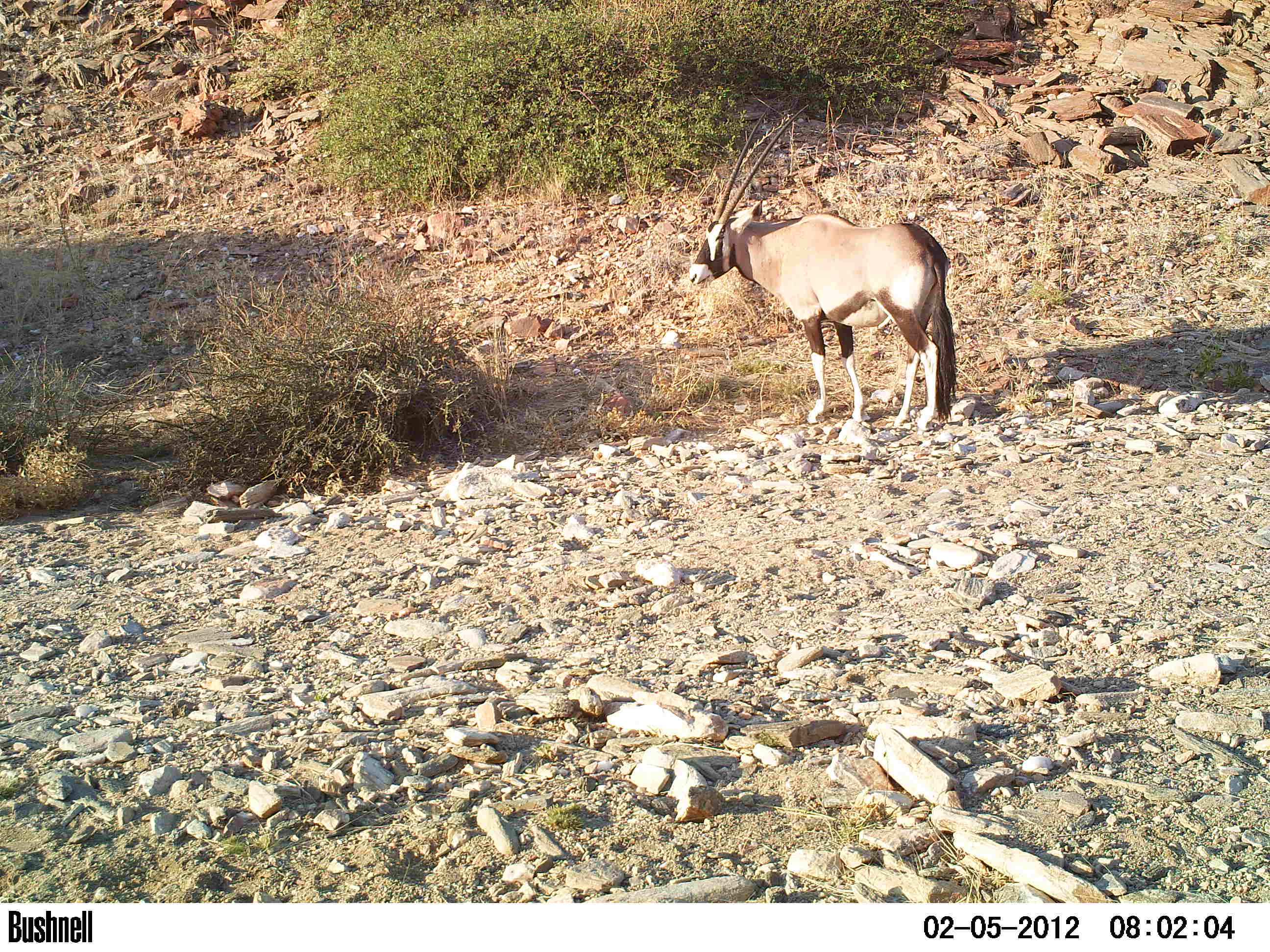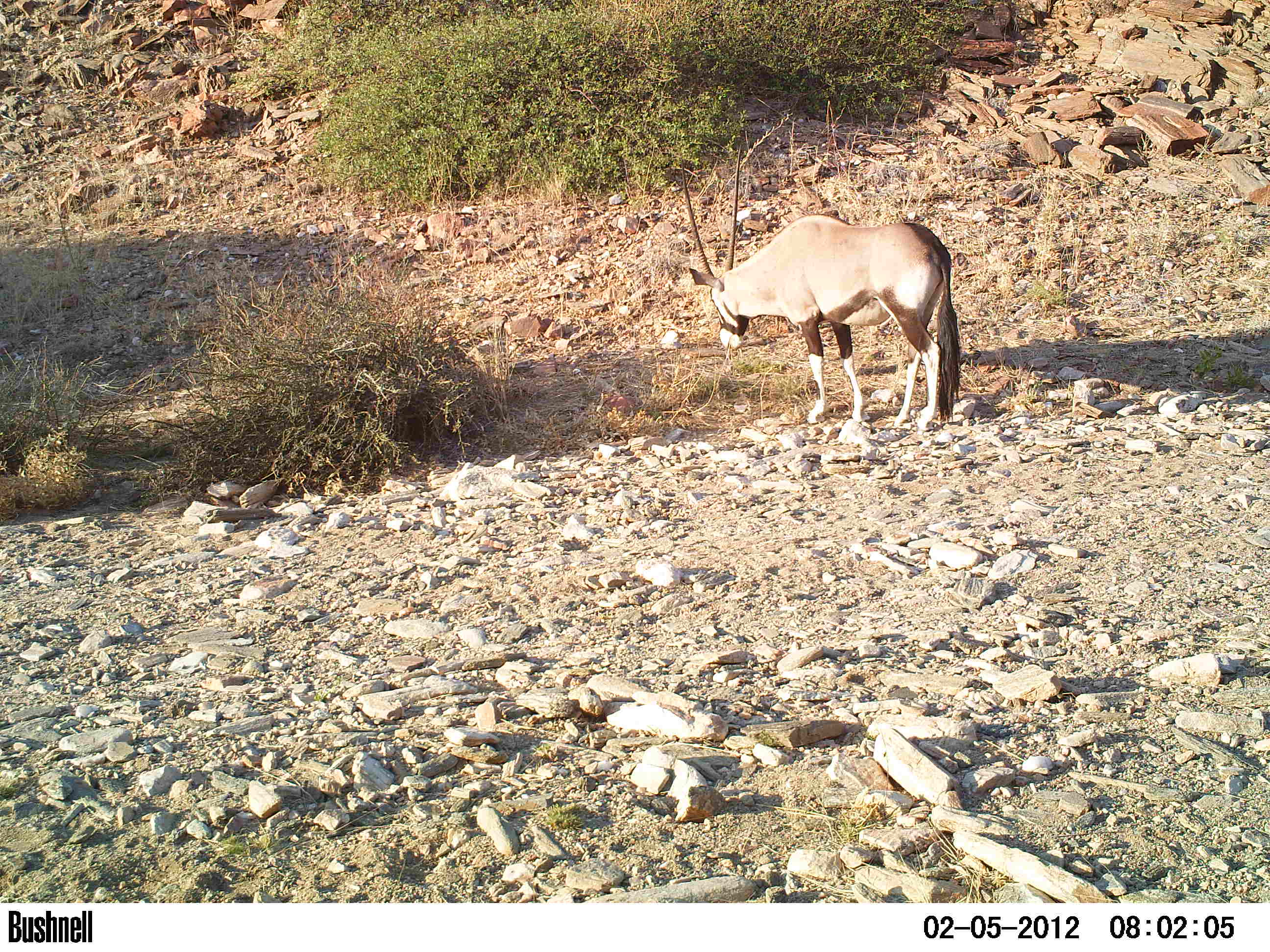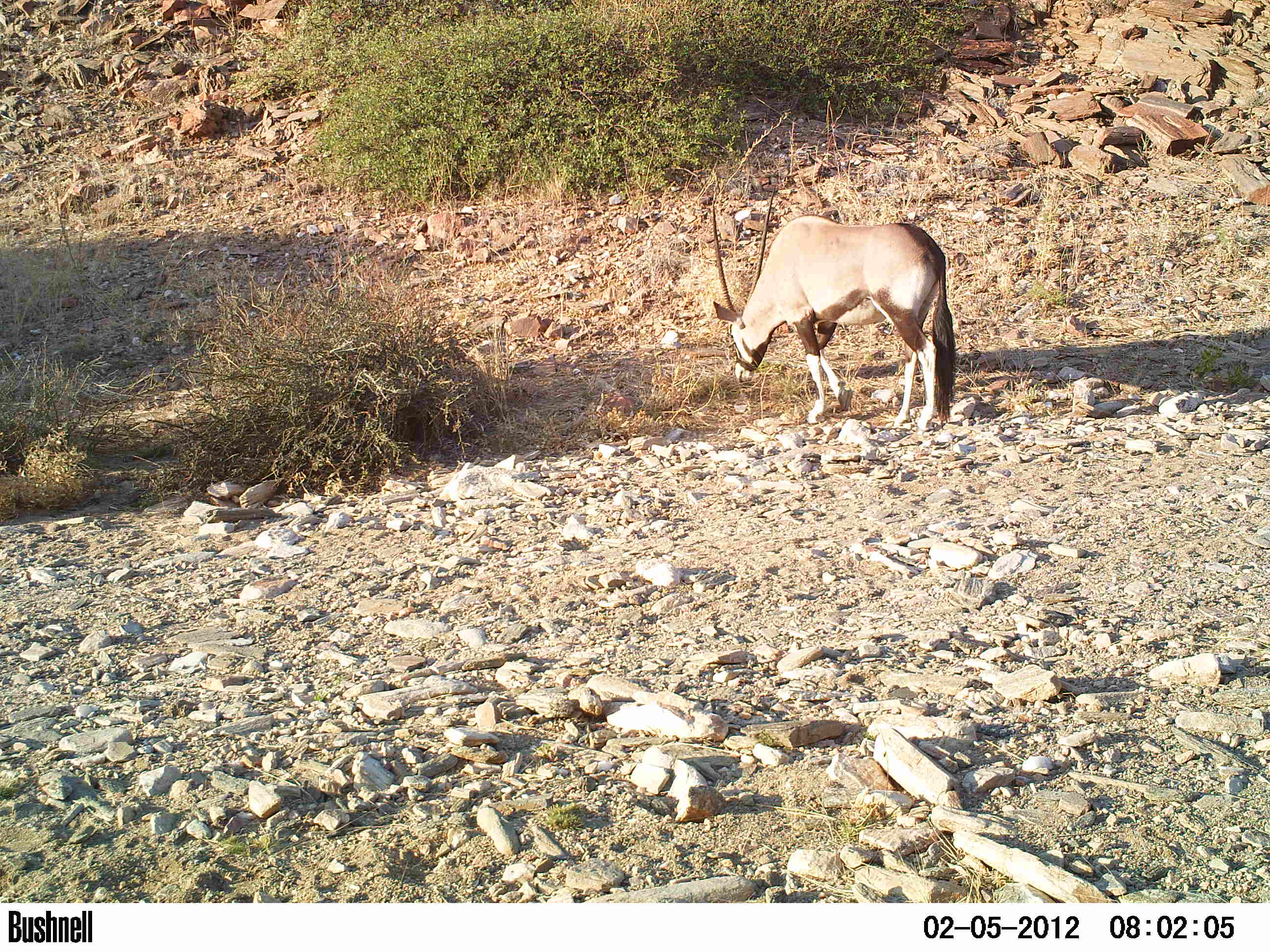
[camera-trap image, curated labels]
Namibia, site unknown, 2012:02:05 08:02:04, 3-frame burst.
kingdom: Animalia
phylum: Chordata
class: Mammalia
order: Artiodactyla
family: Bovidae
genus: Oryx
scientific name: Oryx gazella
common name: gemsbok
Oryx gazella (gemsbok).